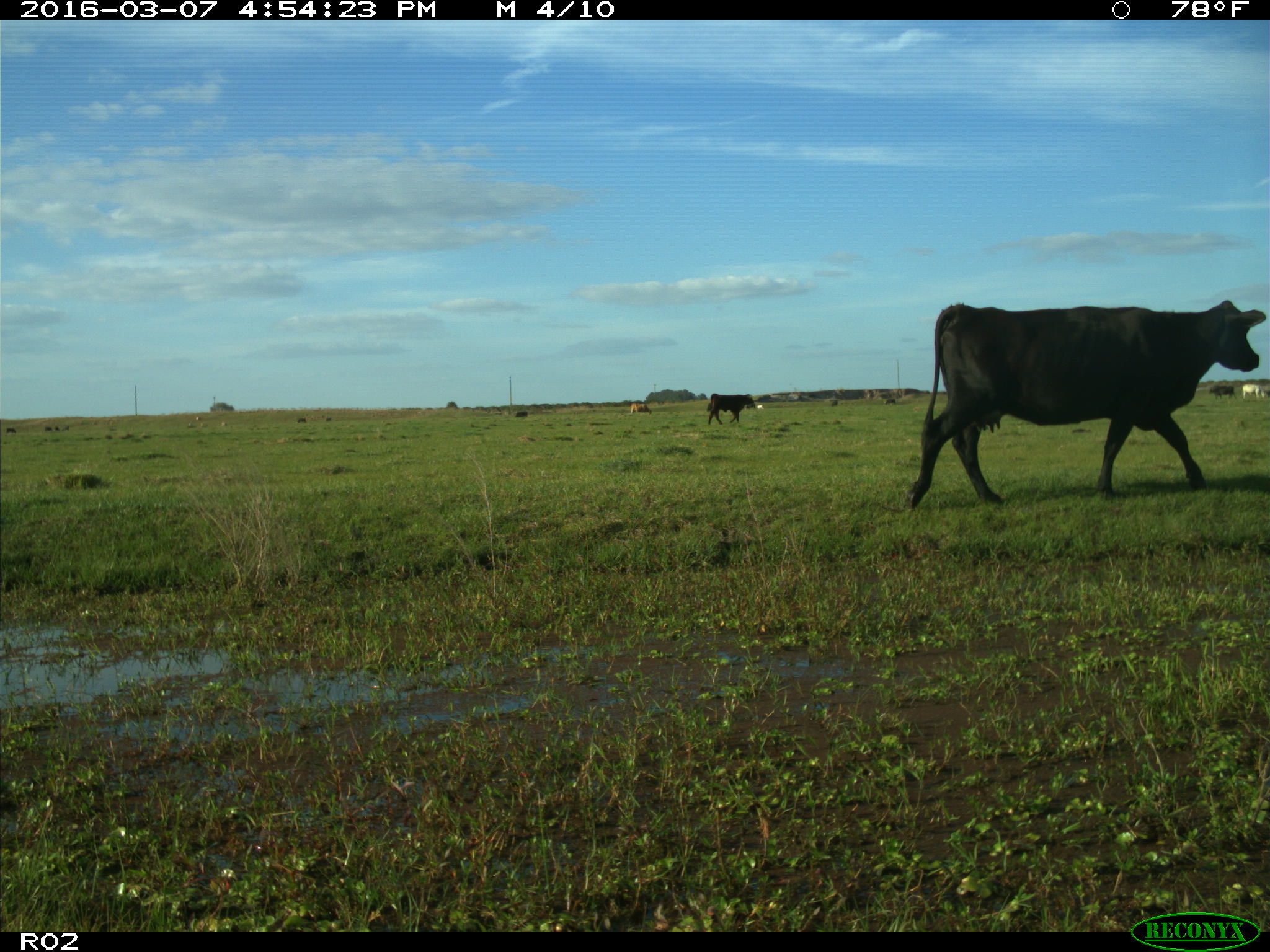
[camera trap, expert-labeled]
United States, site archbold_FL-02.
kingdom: Animalia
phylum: Chordata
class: Mammalia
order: Artiodactyla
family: Bovidae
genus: Bos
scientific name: Bos taurus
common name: domestic cow